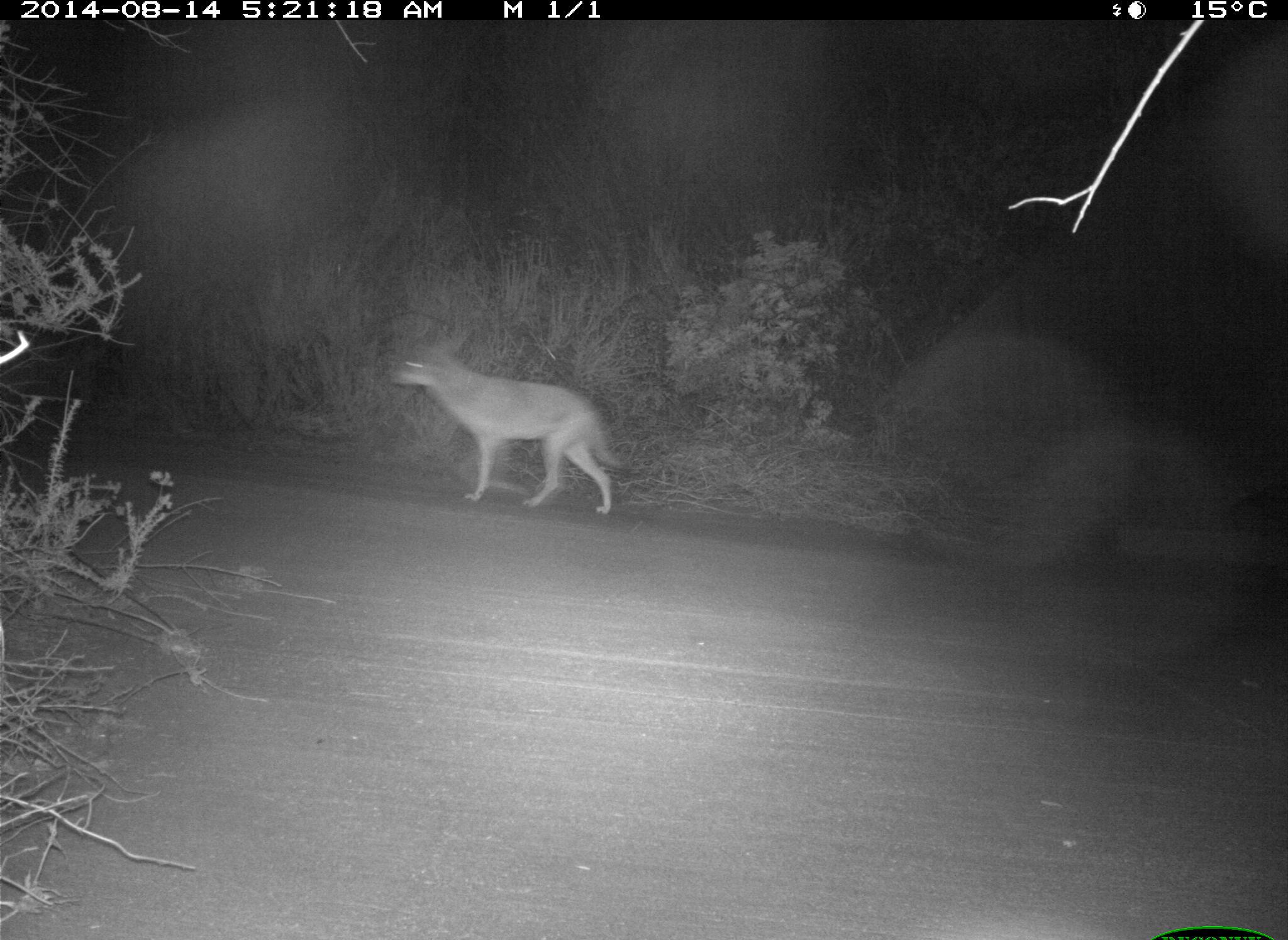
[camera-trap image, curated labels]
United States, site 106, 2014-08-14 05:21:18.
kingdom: Animalia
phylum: Chordata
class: Mammalia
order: Carnivora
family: Canidae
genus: Canis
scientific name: Canis latrans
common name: coyote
Coyote (Canis latrans).